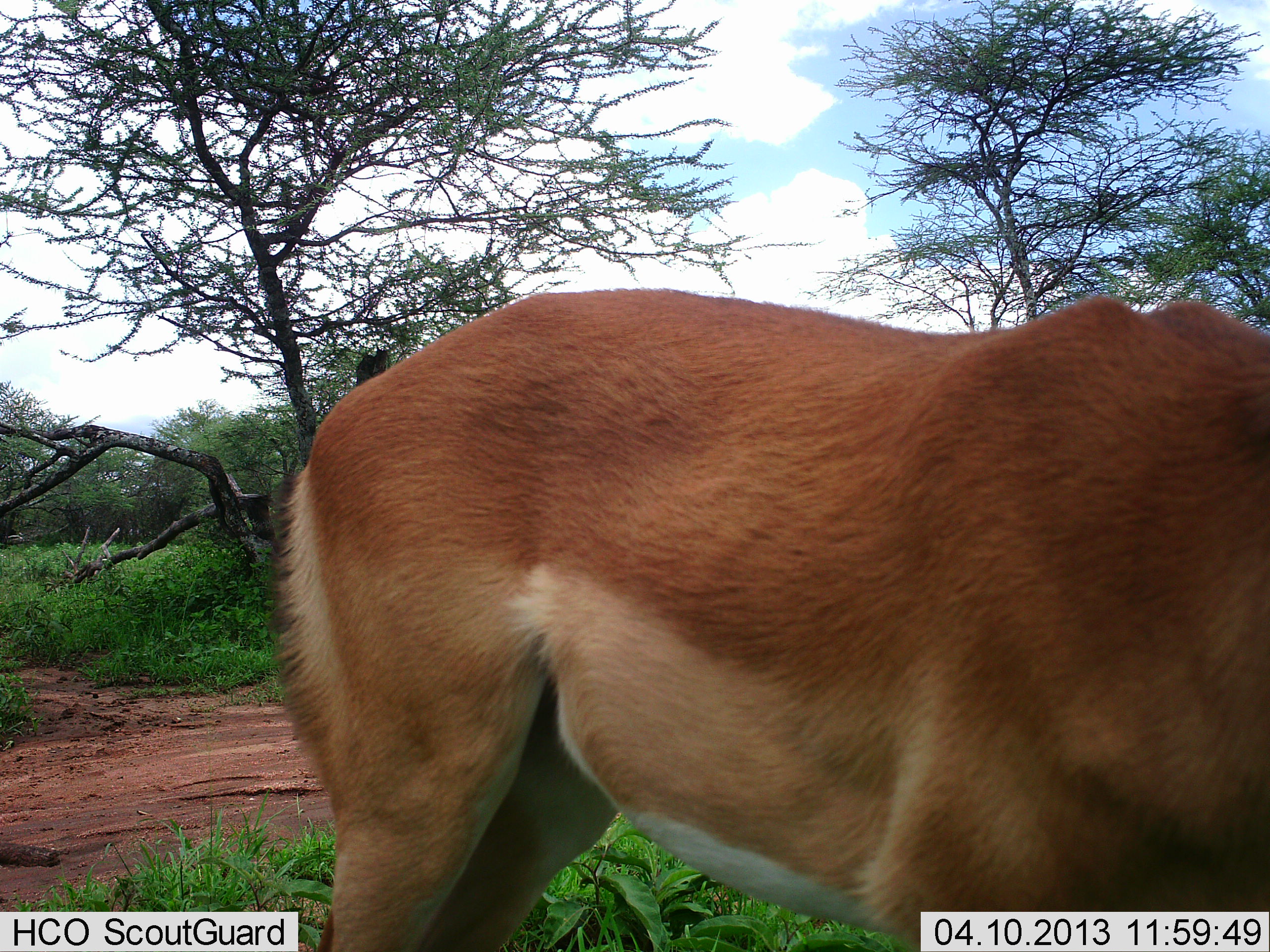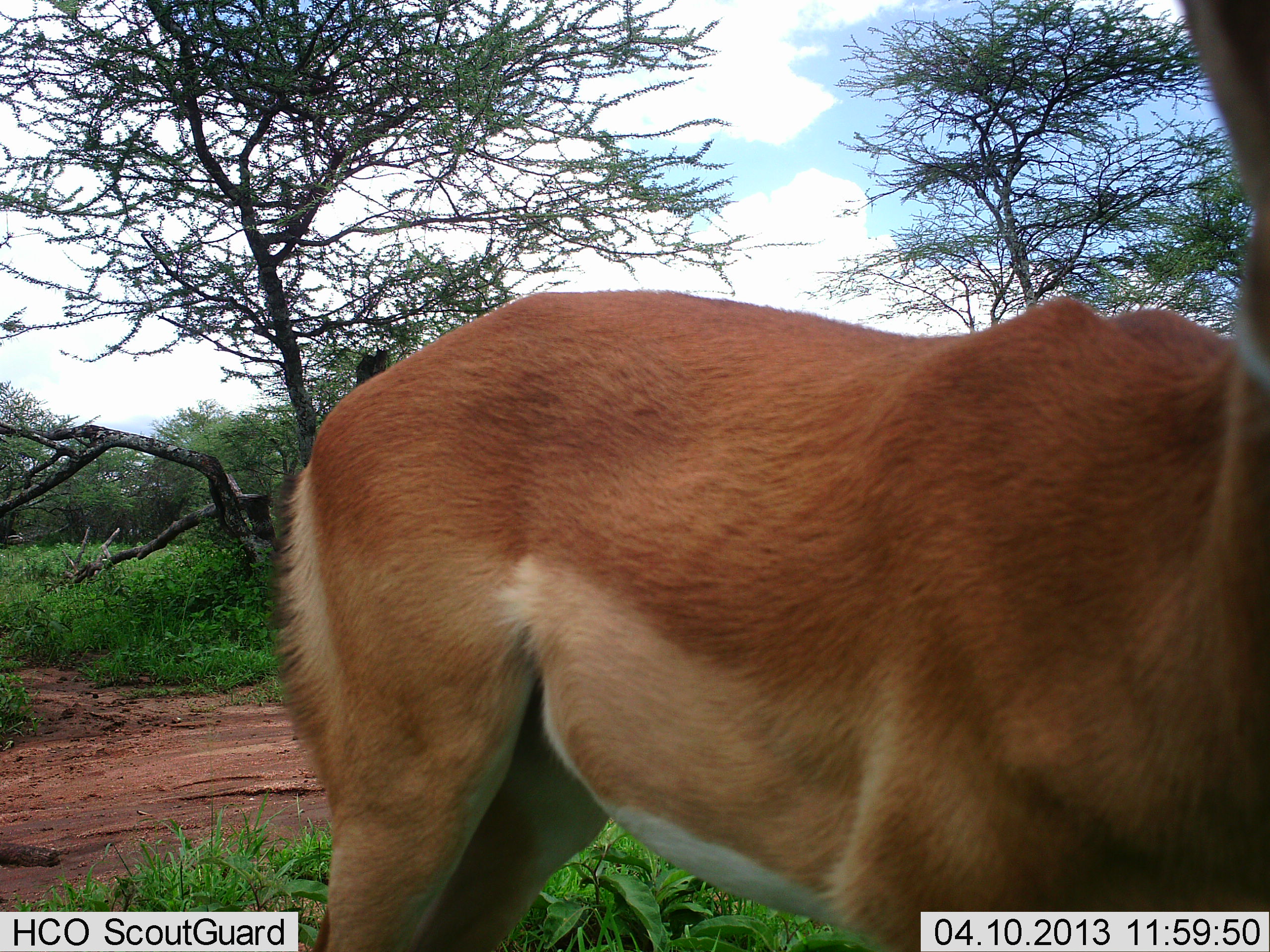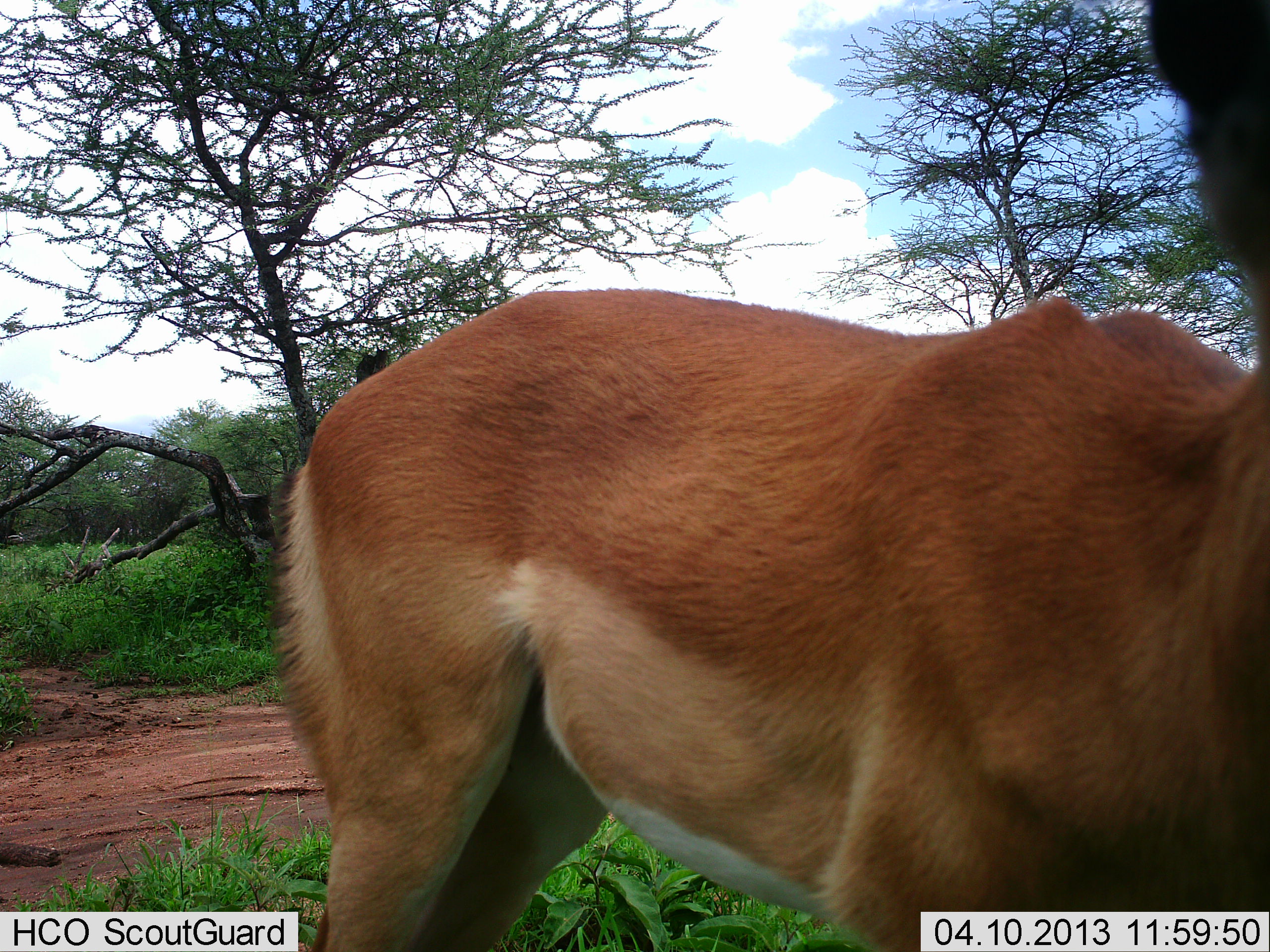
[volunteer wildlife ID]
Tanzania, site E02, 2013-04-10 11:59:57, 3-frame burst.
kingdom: Animalia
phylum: Chordata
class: Mammalia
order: Artiodactyla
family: Bovidae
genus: Nanger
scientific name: Nanger granti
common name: grant's gazelle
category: gazellegrants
Gazellegrants (grant's gazelle) (Nanger granti), count 1. Behavior (volunteer vote fractions): standing 100%, resting 0%, moving 10%, interacting 0%. Young present (vote fraction): 0%. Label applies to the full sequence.